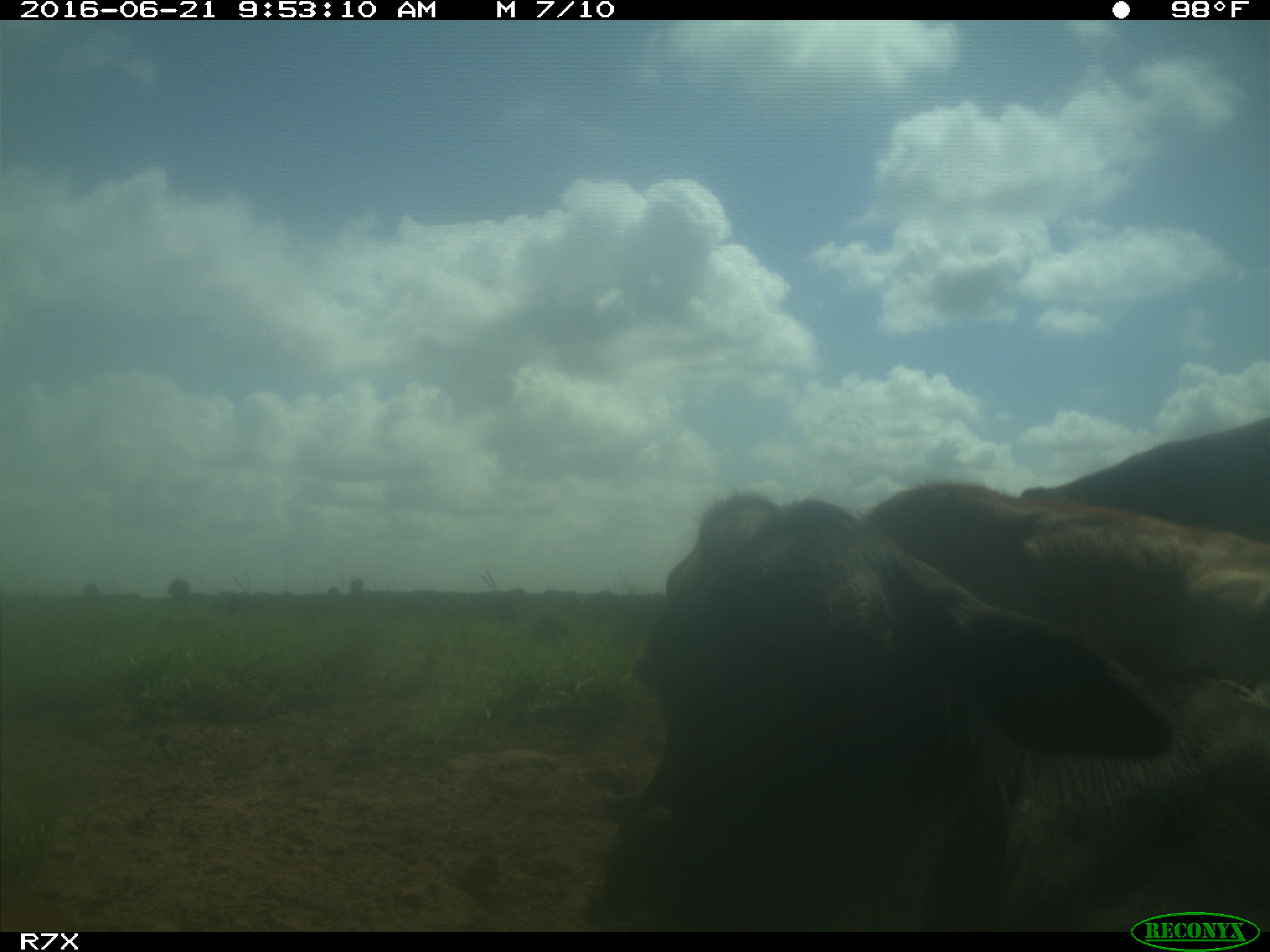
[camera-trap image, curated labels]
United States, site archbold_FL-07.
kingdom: Animalia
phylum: Chordata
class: Mammalia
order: Artiodactyla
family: Bovidae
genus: Bos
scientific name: Bos taurus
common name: domestic cow